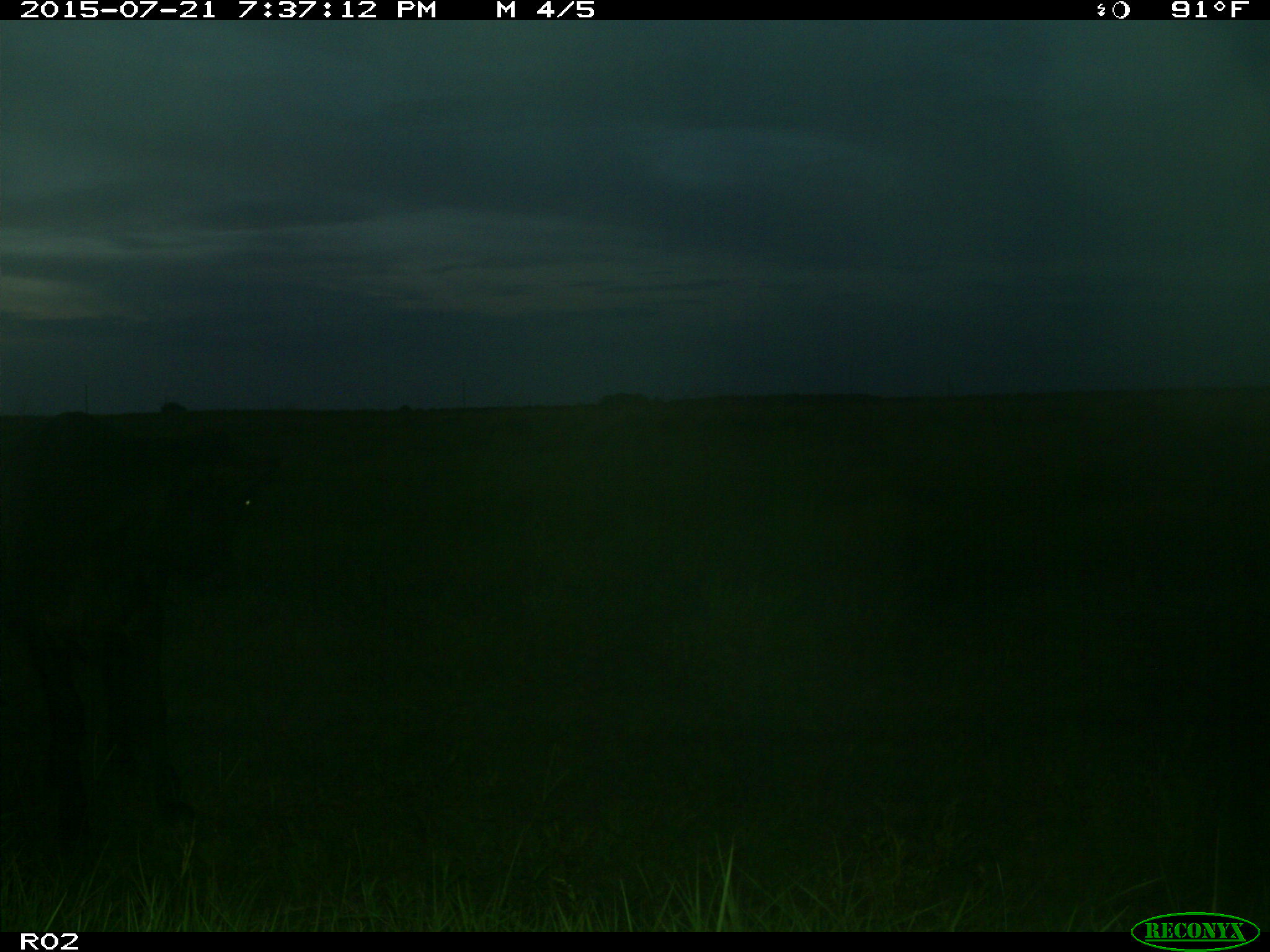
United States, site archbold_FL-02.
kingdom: Animalia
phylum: Chordata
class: Mammalia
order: Artiodactyla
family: Bovidae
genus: Bos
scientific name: Bos taurus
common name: domestic cow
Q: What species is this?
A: Bos taurus (domestic cow).